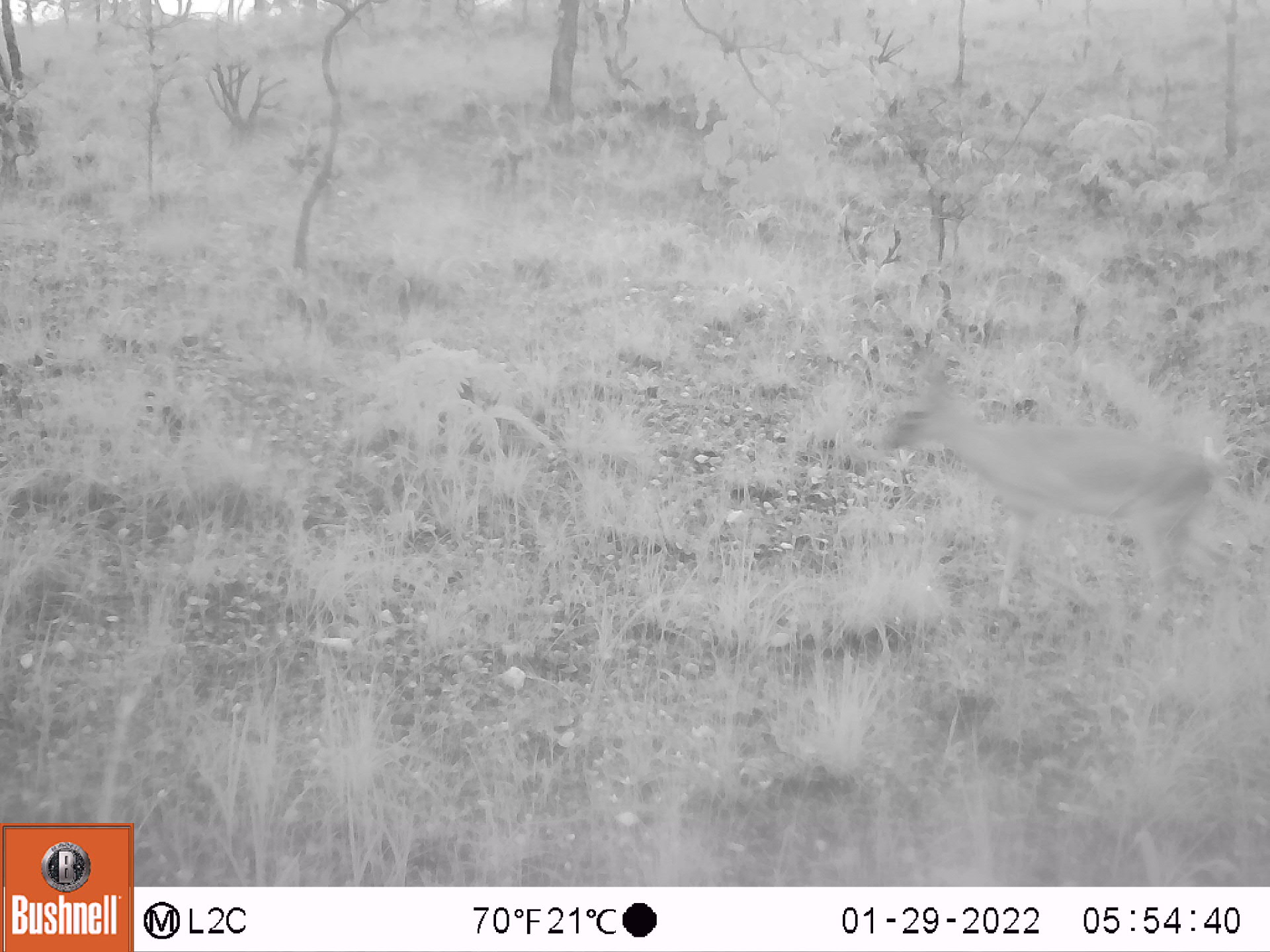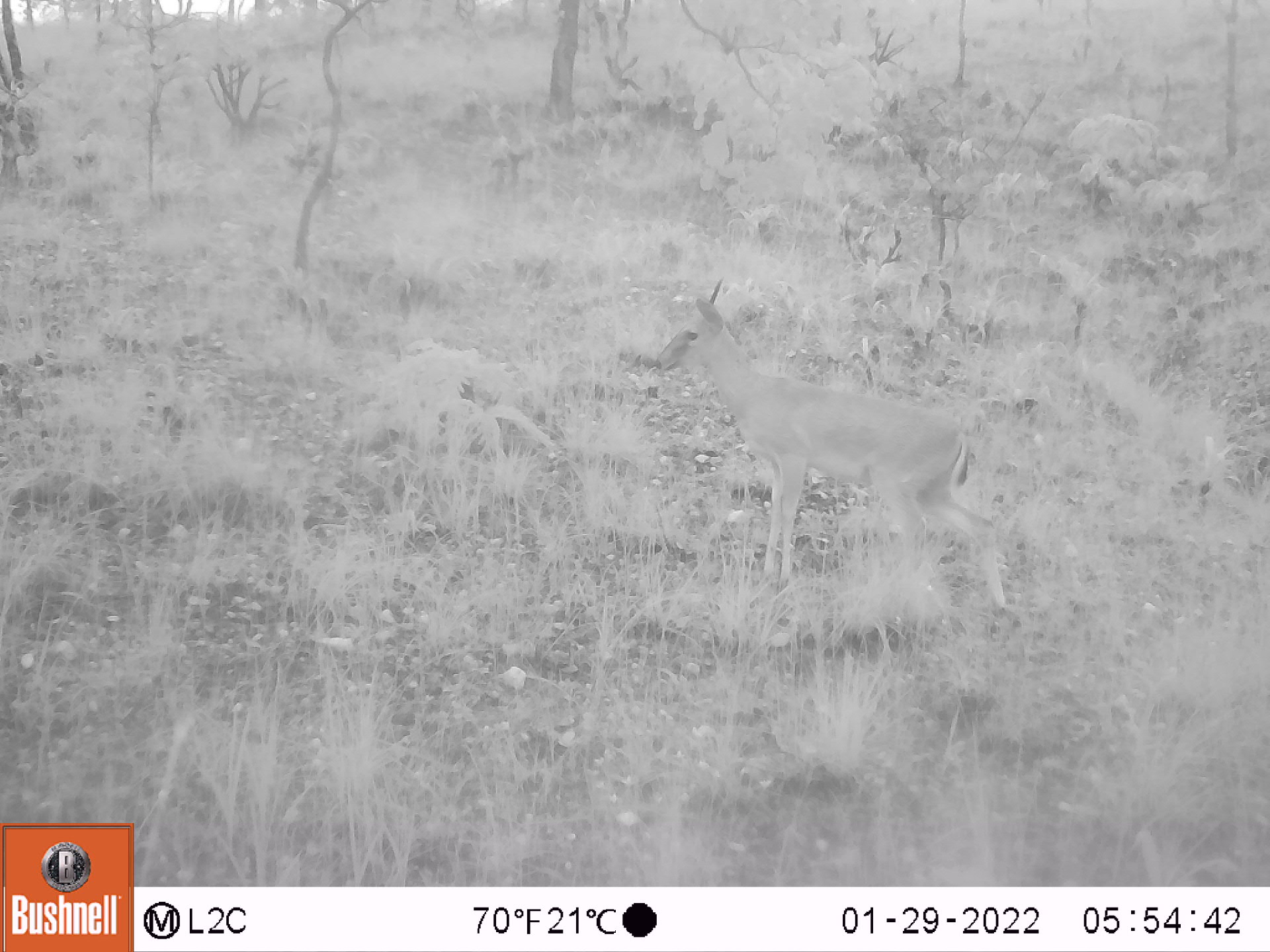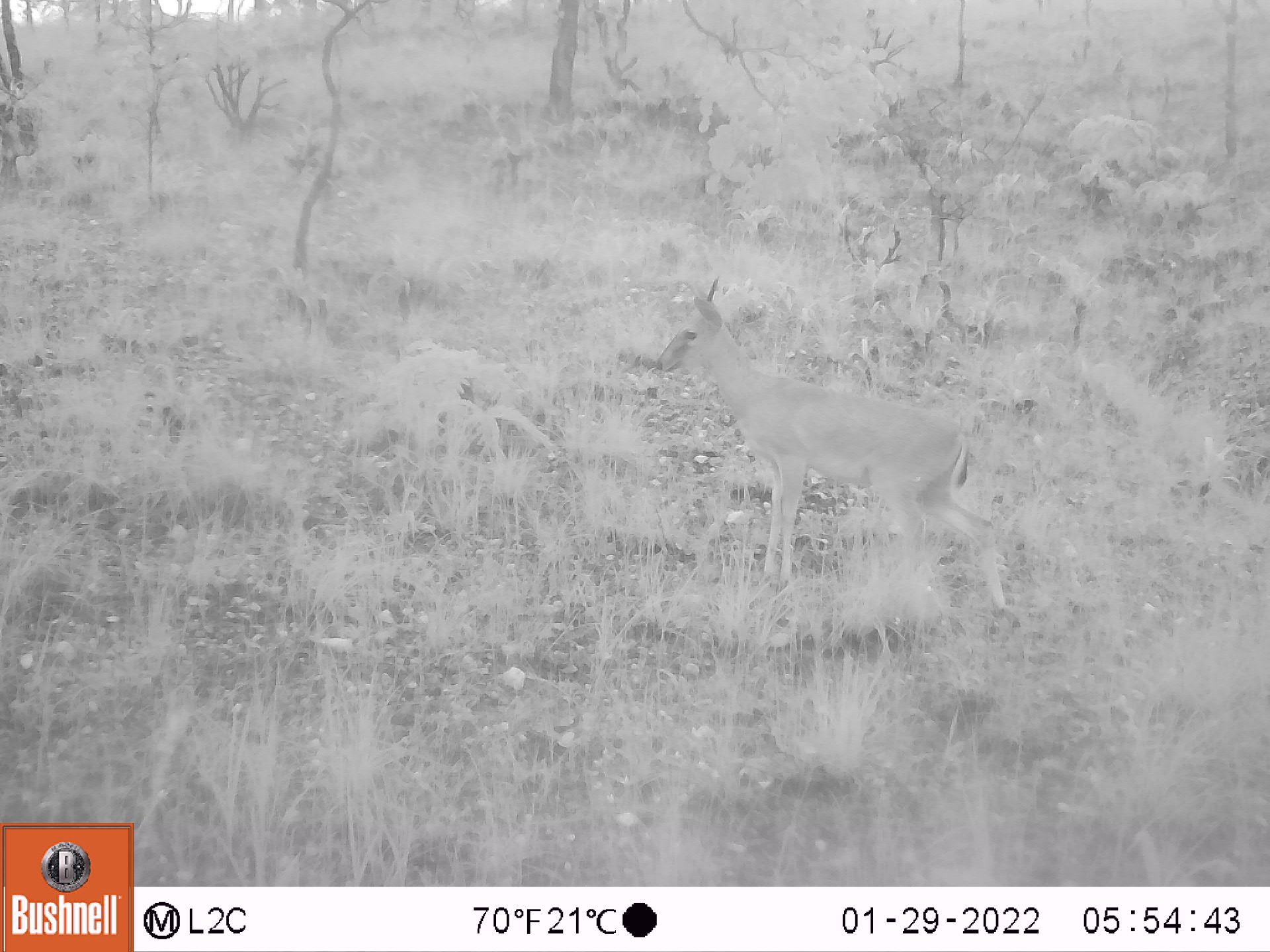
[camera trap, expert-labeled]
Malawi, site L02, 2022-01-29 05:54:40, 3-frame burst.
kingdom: Animalia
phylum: Chordata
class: Mammalia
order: Artiodactyla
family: Bovidae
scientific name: Antilopinae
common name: small antelope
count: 1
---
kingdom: Animalia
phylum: Chordata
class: Mammalia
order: Artiodactyla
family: Bovidae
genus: Sylvicapra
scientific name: Sylvicapra grimmia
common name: common duiker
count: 1